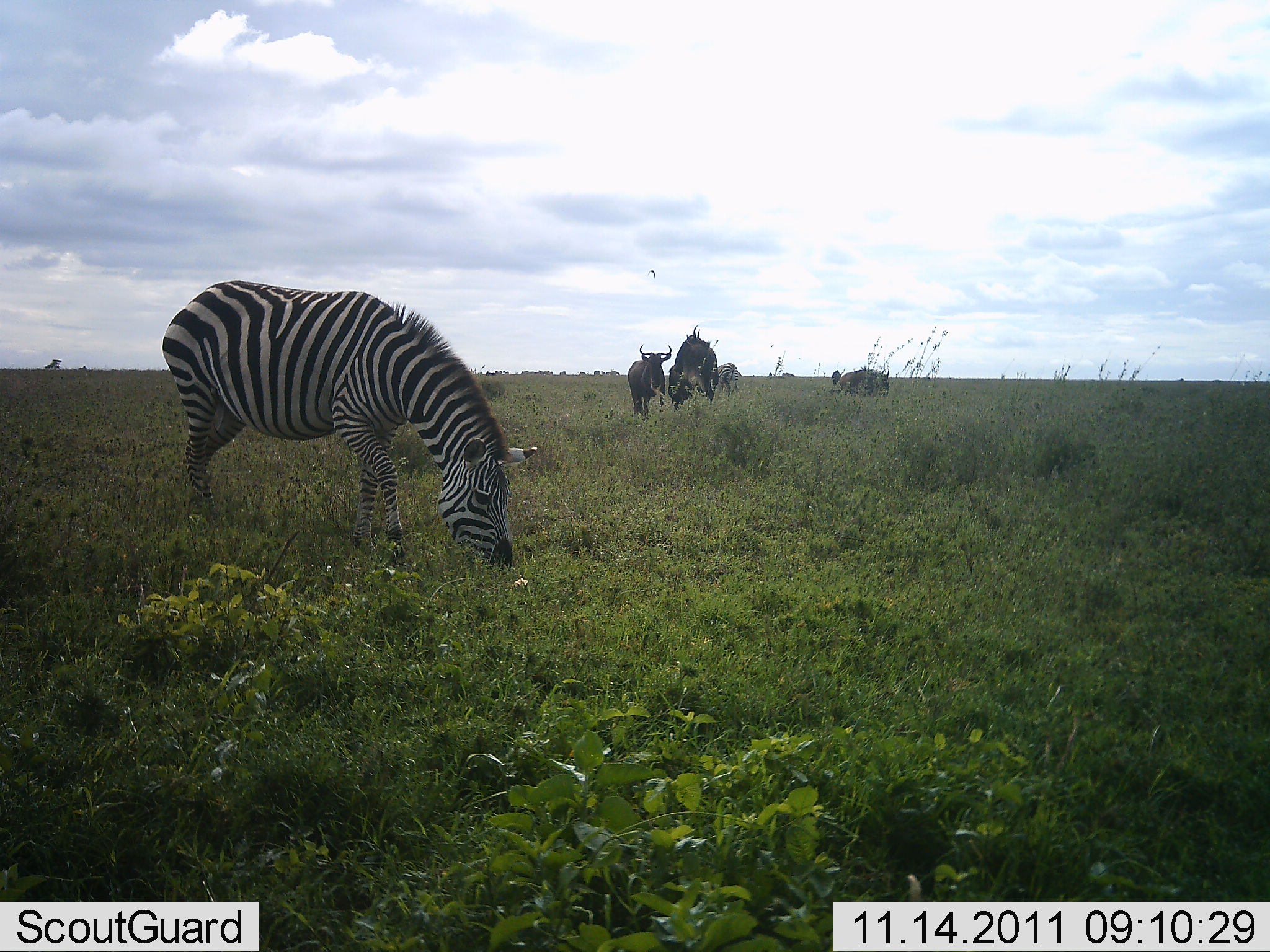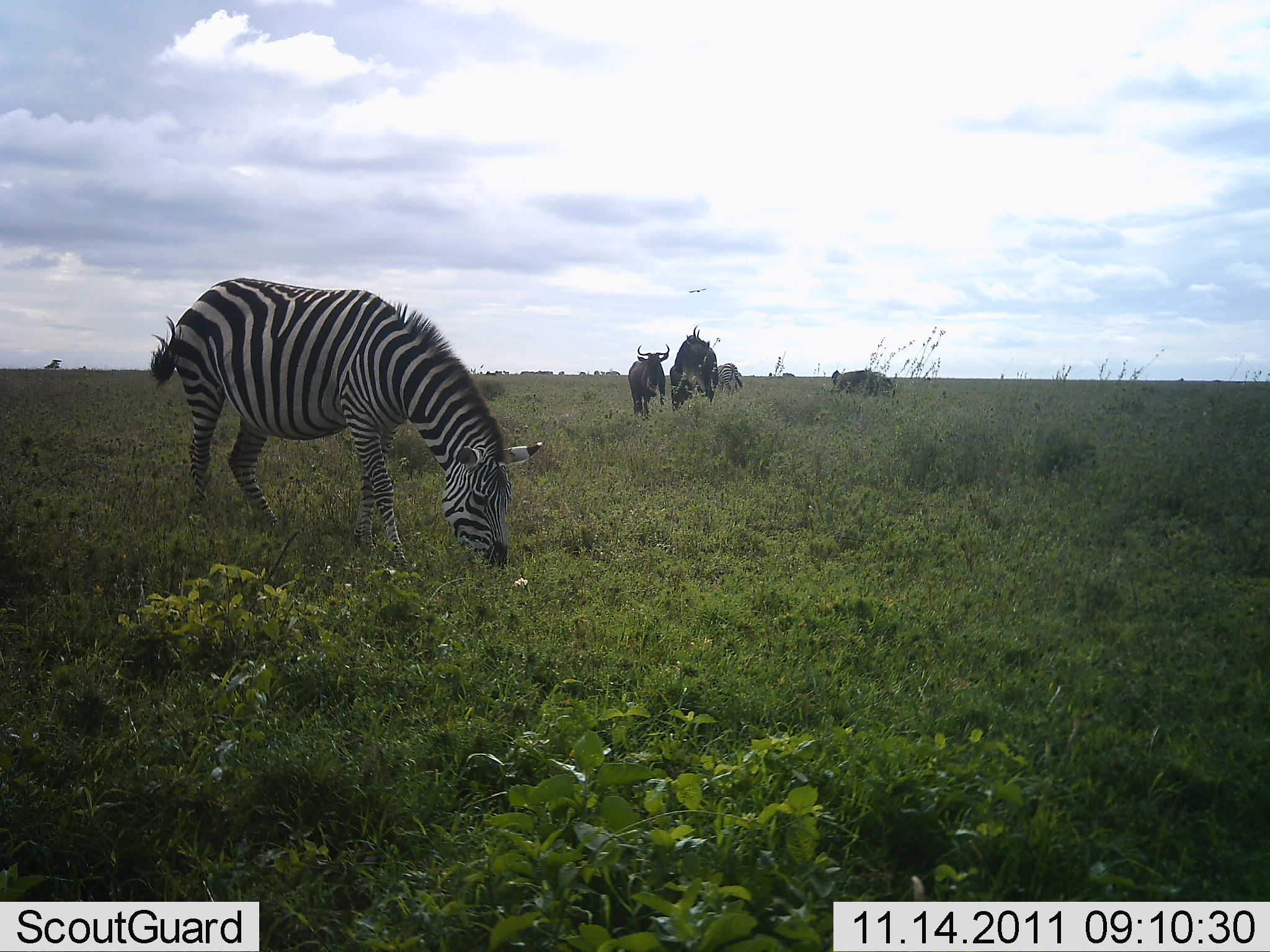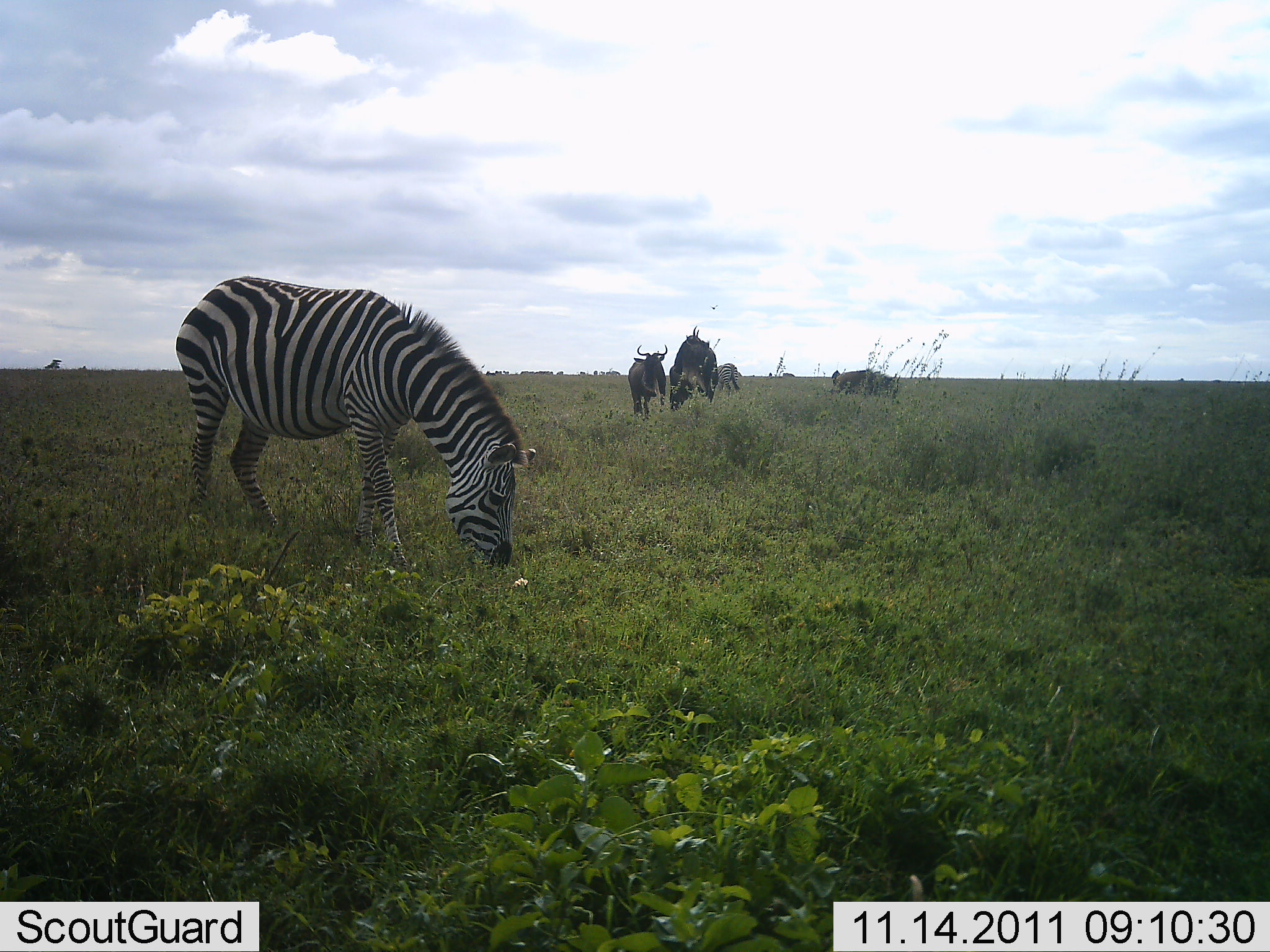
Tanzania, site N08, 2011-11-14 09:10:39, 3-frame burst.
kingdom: Animalia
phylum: Chordata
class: Mammalia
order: Artiodactyla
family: Bovidae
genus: Connochaetes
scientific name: Connochaetes taurinus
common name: blue wildebeest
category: wildebeest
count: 4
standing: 70%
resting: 10%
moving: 0%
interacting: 0%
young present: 0%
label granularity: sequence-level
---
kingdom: Animalia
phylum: Chordata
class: Mammalia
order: Perissodactyla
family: Equidae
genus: Equus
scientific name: Equus quagga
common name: plains zebra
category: zebra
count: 1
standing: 0%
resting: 0%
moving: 0%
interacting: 0%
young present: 0%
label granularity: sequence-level